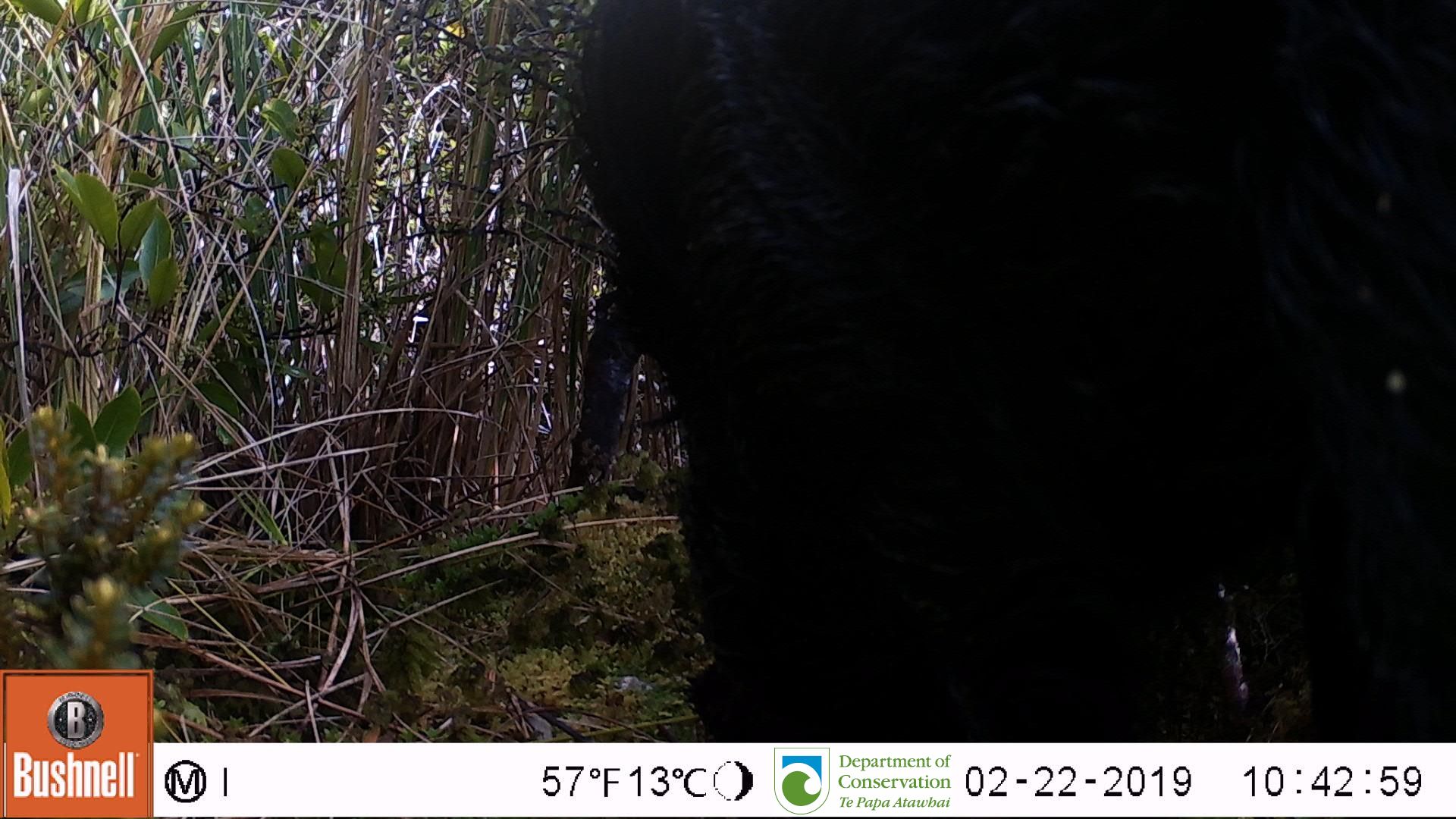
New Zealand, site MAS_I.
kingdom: Animalia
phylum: Chordata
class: Mammalia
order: Artiodactyla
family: Suidae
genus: Sus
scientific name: Sus scrofa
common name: pig